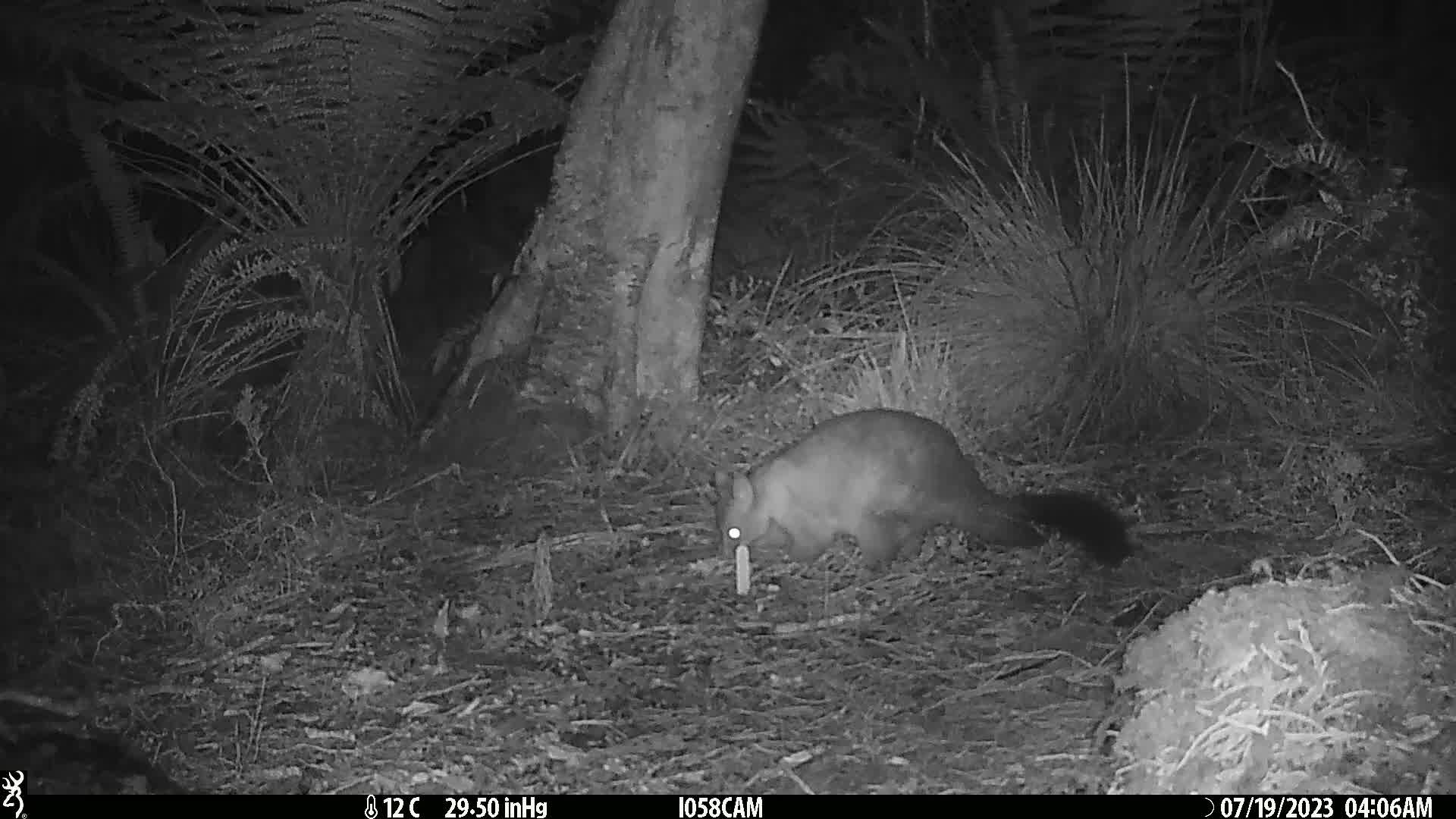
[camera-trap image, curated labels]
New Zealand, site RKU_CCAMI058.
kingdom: Animalia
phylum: Chordata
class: Mammalia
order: Diprotodontia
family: Phalangeridae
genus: Trichosurus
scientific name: Trichosurus vulpecula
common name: common brushtail possum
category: possum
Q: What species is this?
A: Possum (common brushtail possum) (Trichosurus vulpecula).